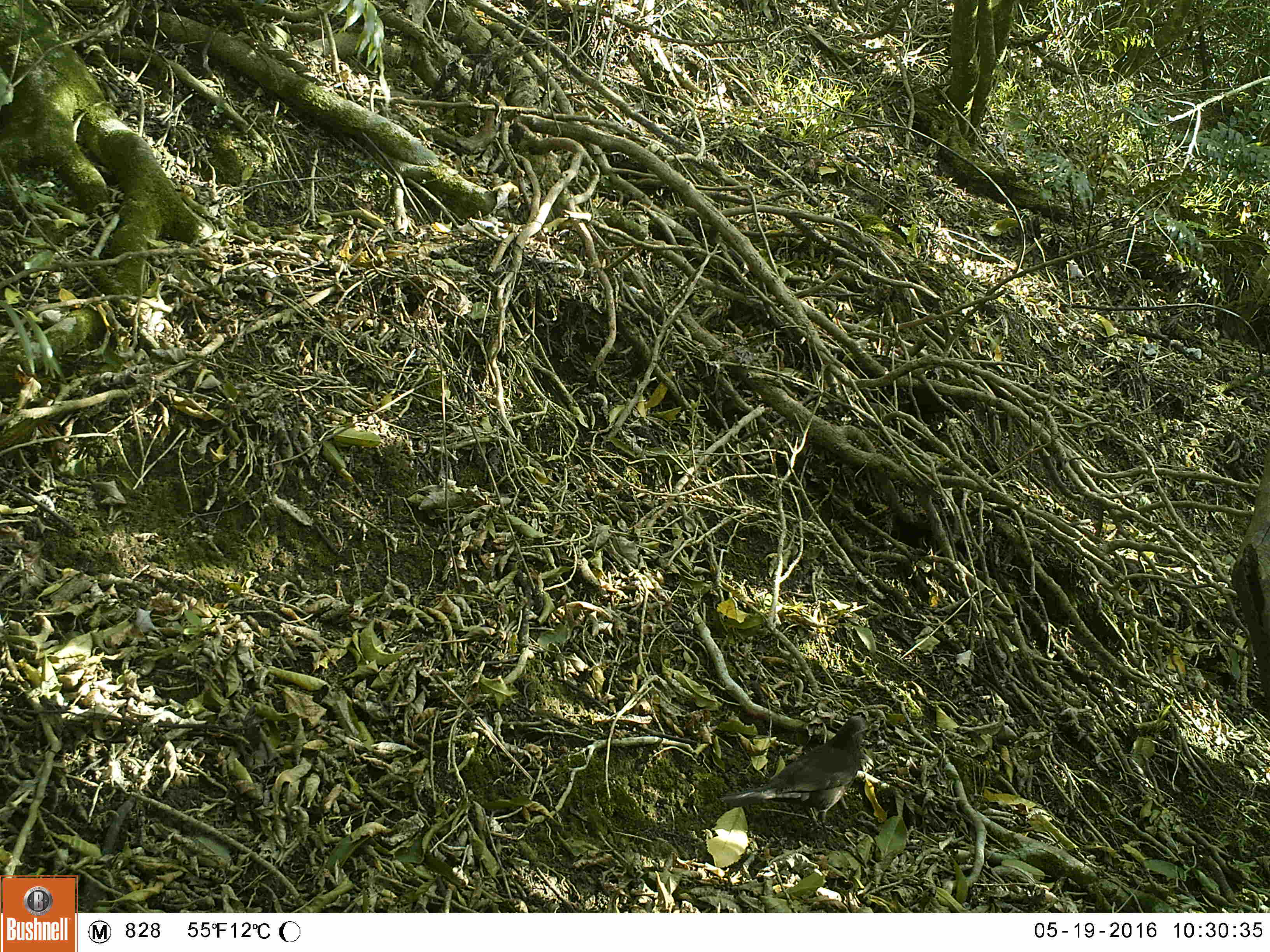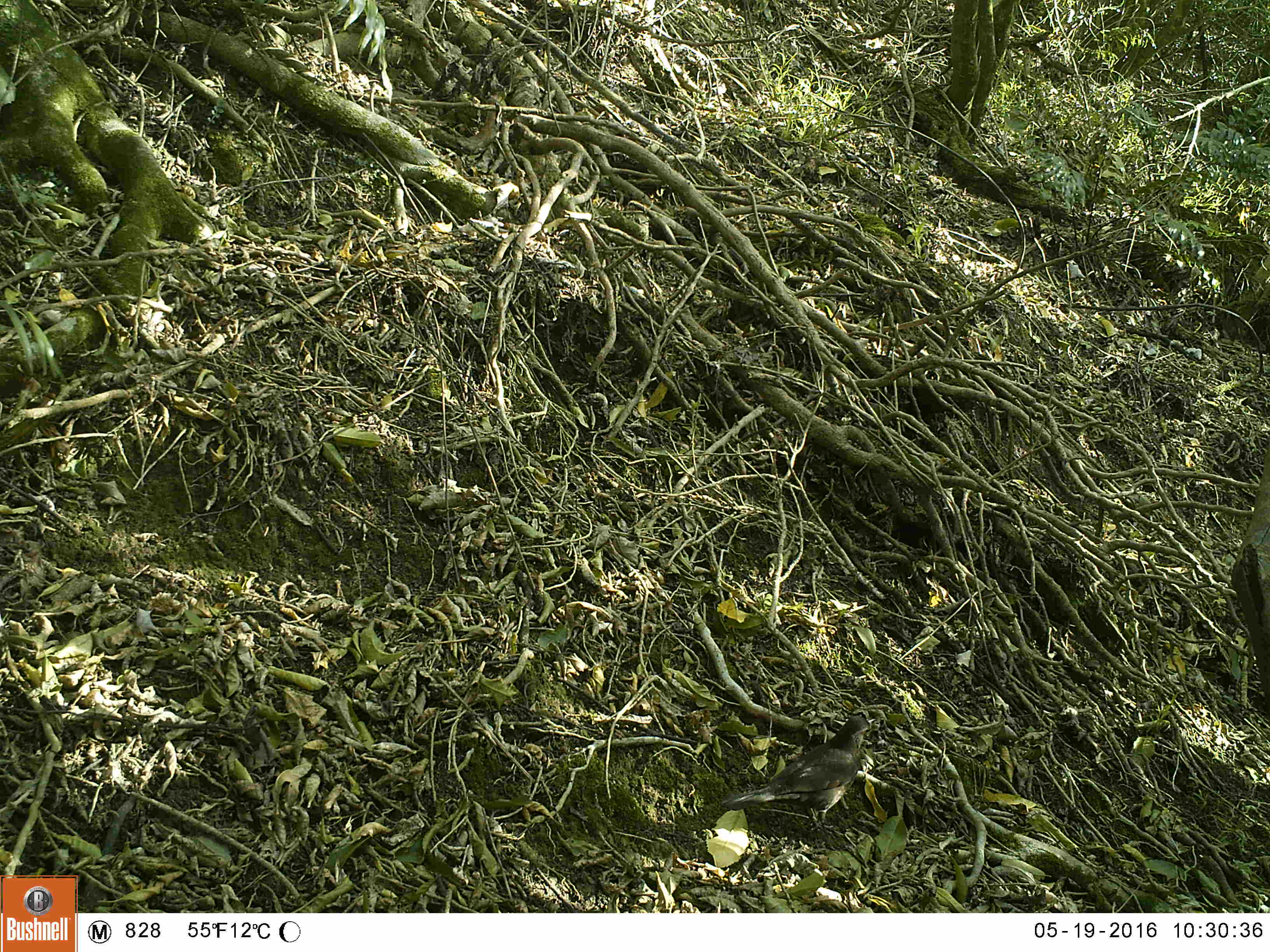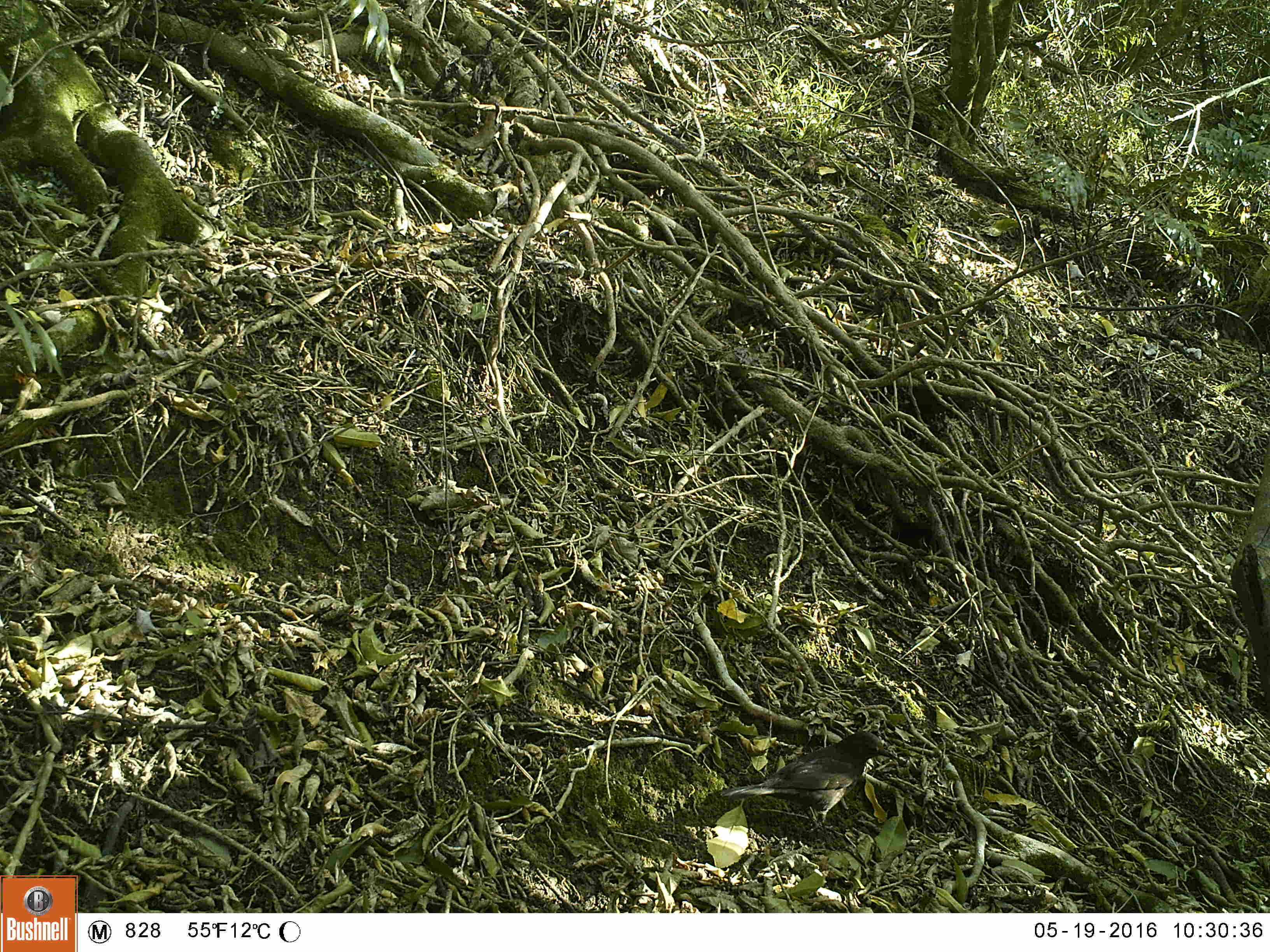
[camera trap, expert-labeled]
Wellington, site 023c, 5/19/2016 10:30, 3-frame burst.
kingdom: Animalia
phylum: Chordata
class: Aves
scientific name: Aves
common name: bird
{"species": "bird (Aves)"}